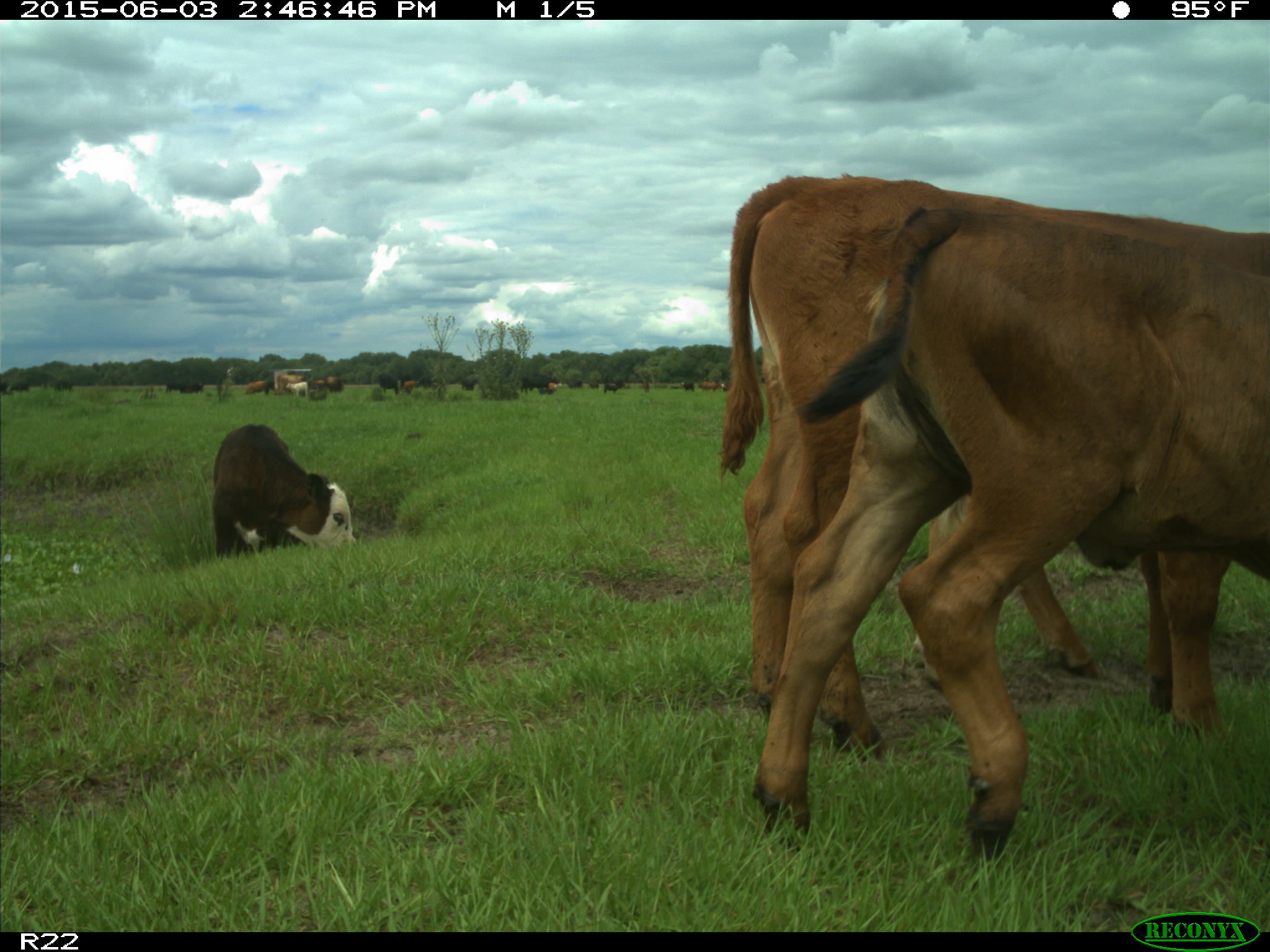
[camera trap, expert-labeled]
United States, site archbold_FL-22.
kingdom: Animalia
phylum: Chordata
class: Mammalia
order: Artiodactyla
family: Bovidae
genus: Bos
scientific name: Bos taurus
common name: domestic cow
Bos taurus (domestic cow).